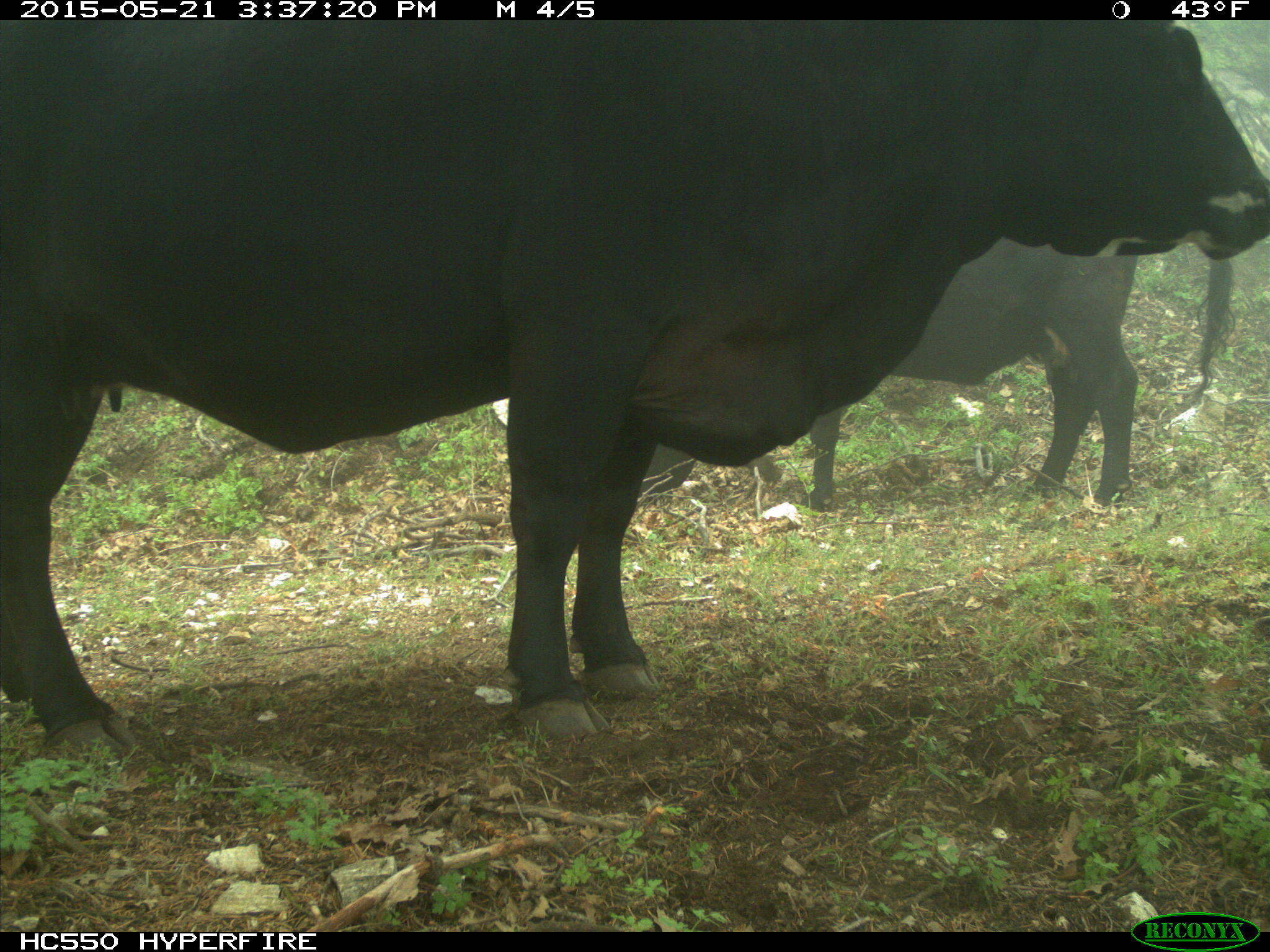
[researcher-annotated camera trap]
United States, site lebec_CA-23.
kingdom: Animalia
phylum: Chordata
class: Mammalia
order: Artiodactyla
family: Bovidae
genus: Bos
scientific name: Bos taurus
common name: domestic cow